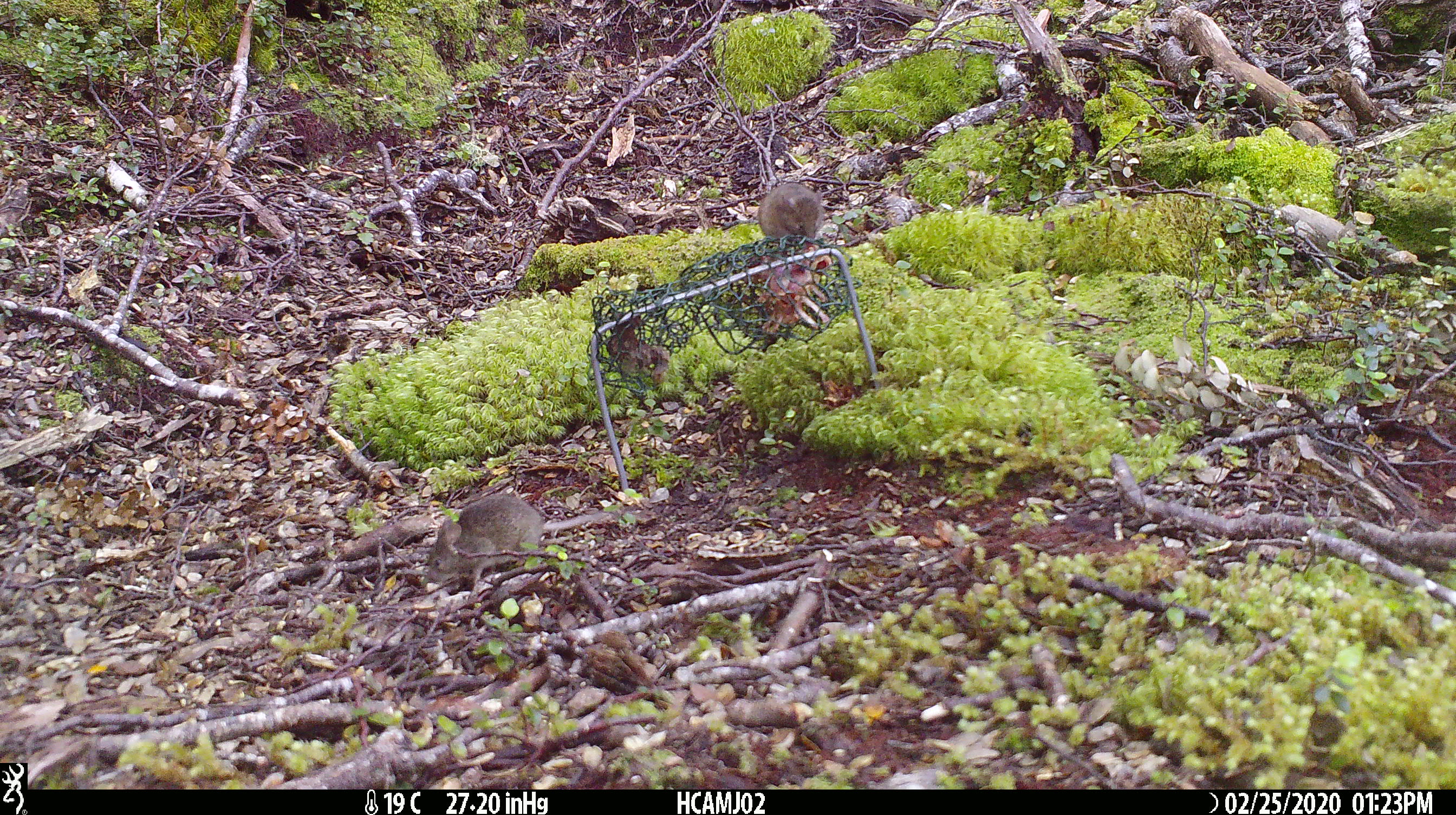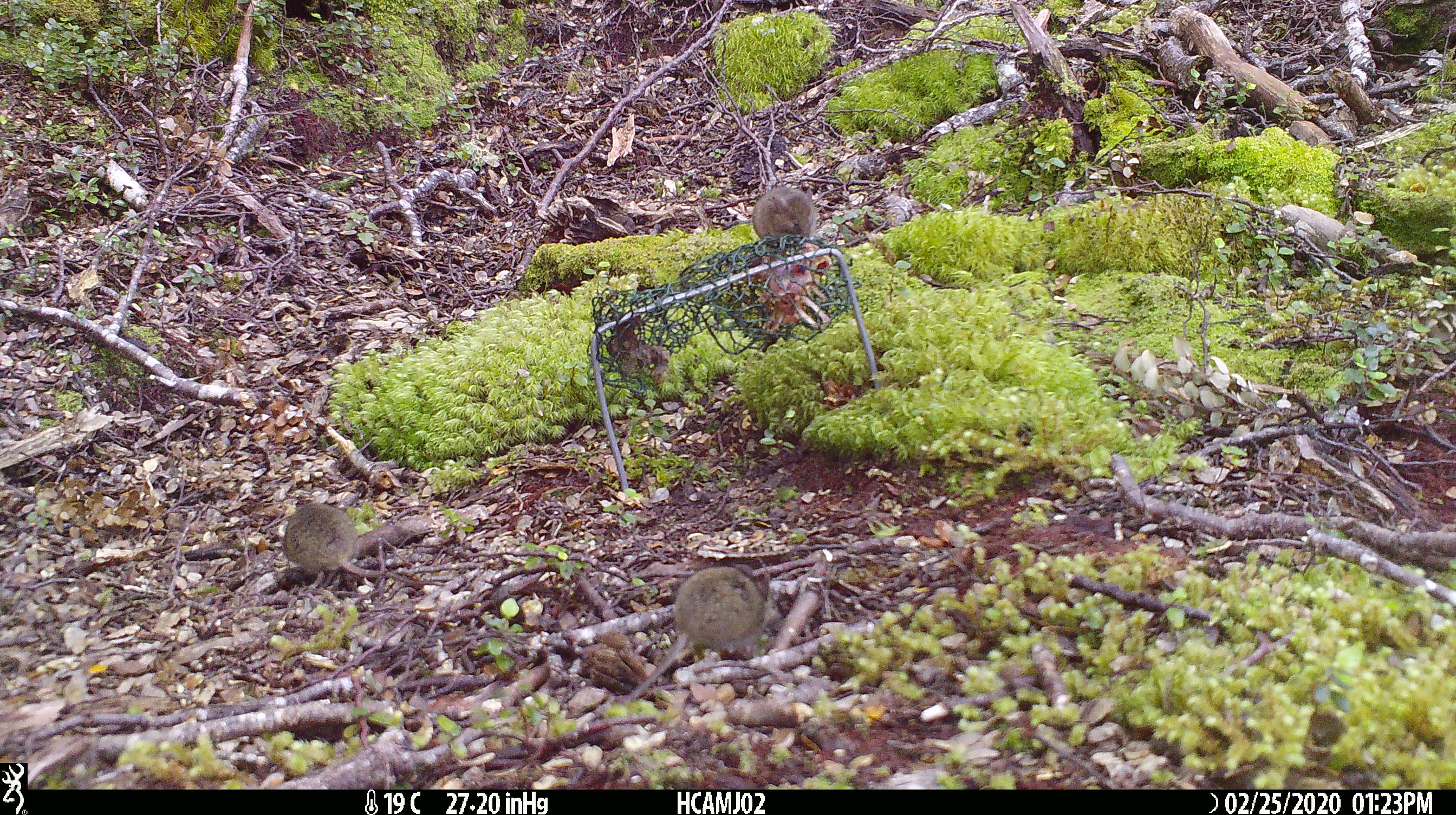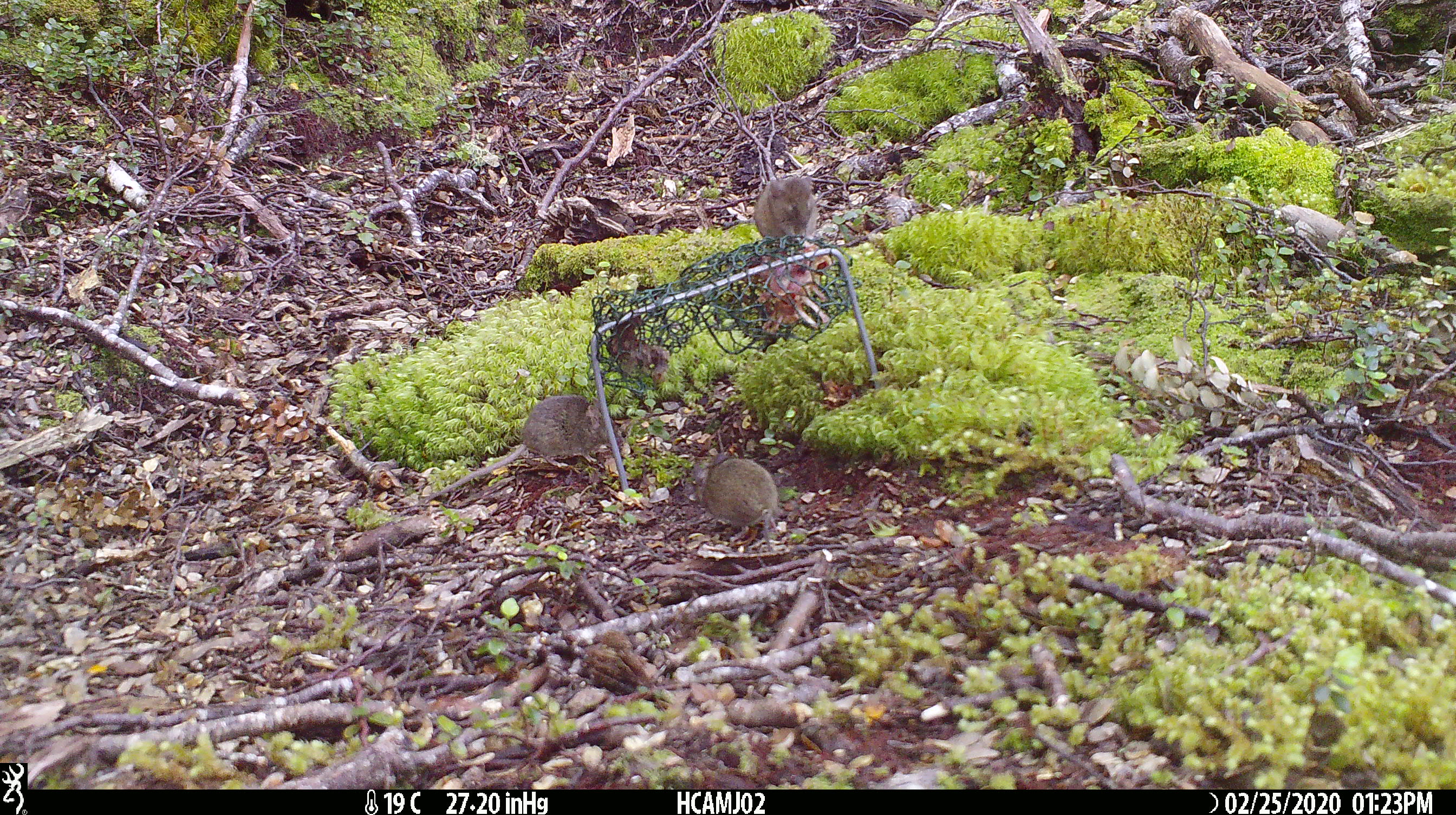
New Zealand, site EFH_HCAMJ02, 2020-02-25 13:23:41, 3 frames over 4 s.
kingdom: Animalia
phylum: Chordata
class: Mammalia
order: Rodentia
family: Muridae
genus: Mus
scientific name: Mus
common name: mouse